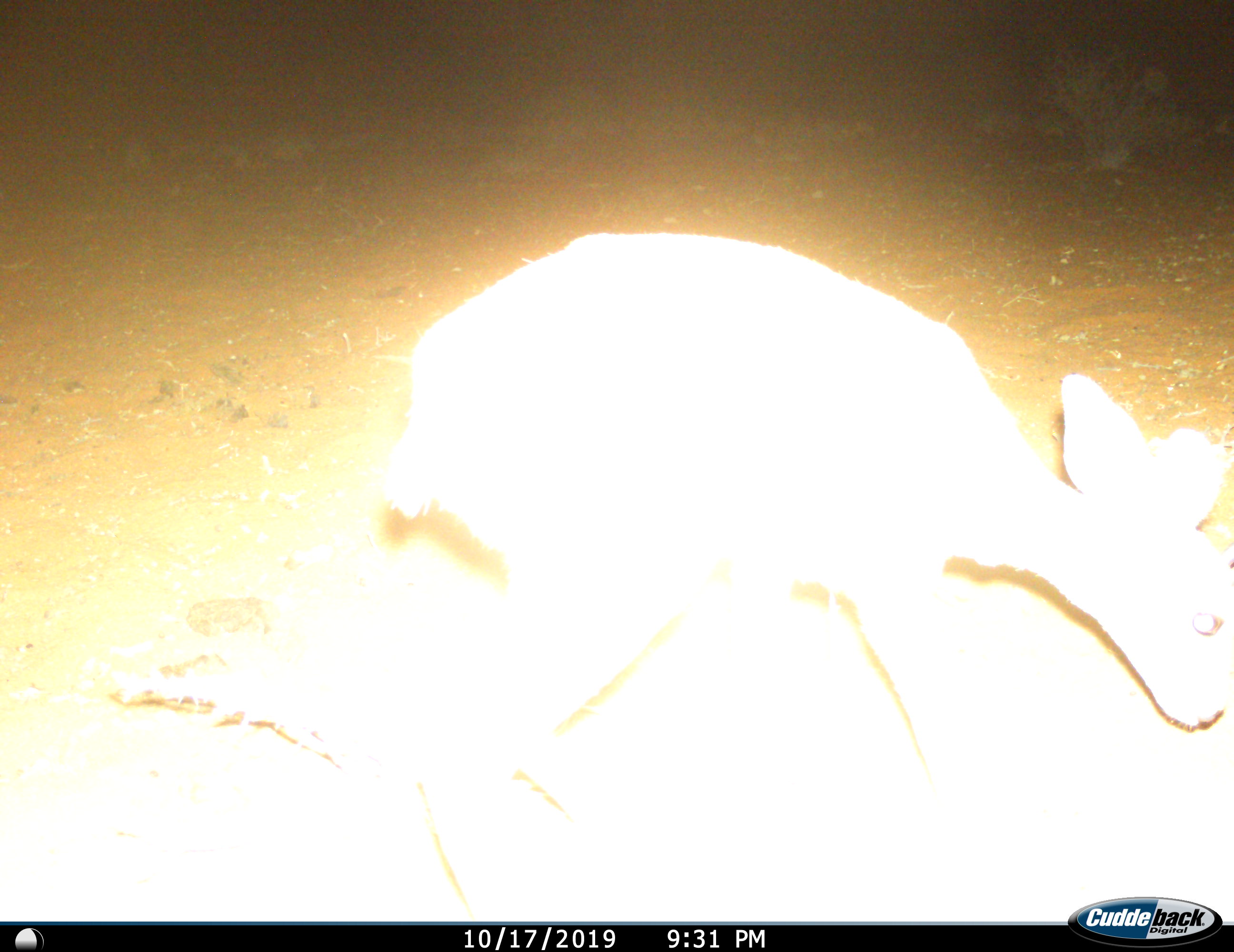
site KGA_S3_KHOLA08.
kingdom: Animalia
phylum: Chordata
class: Mammalia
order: Artiodactyla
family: Bovidae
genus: Raphicerus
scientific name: Raphicerus campestris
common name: steenbok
Steenbok (Raphicerus campestris), count 1. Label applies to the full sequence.